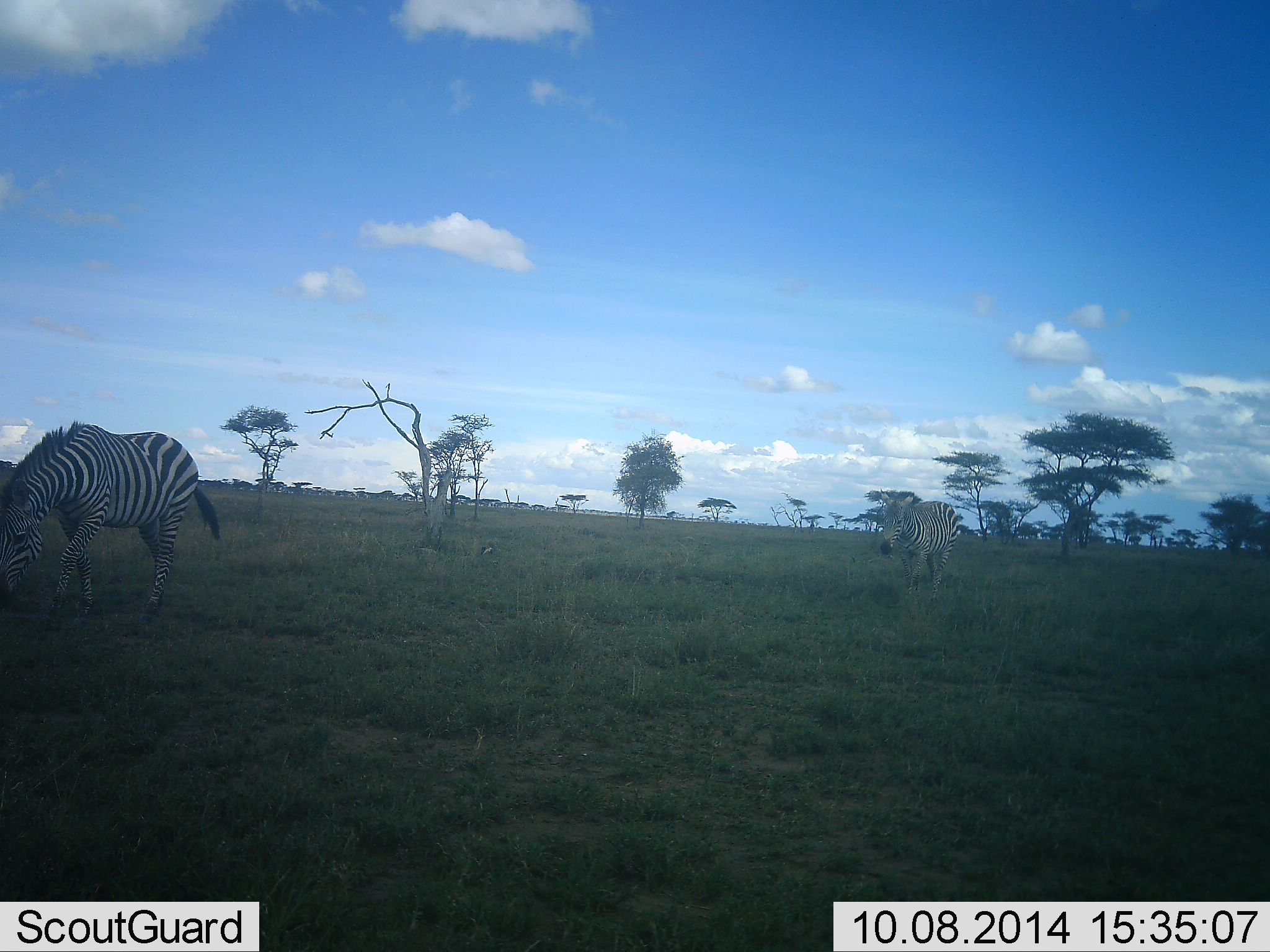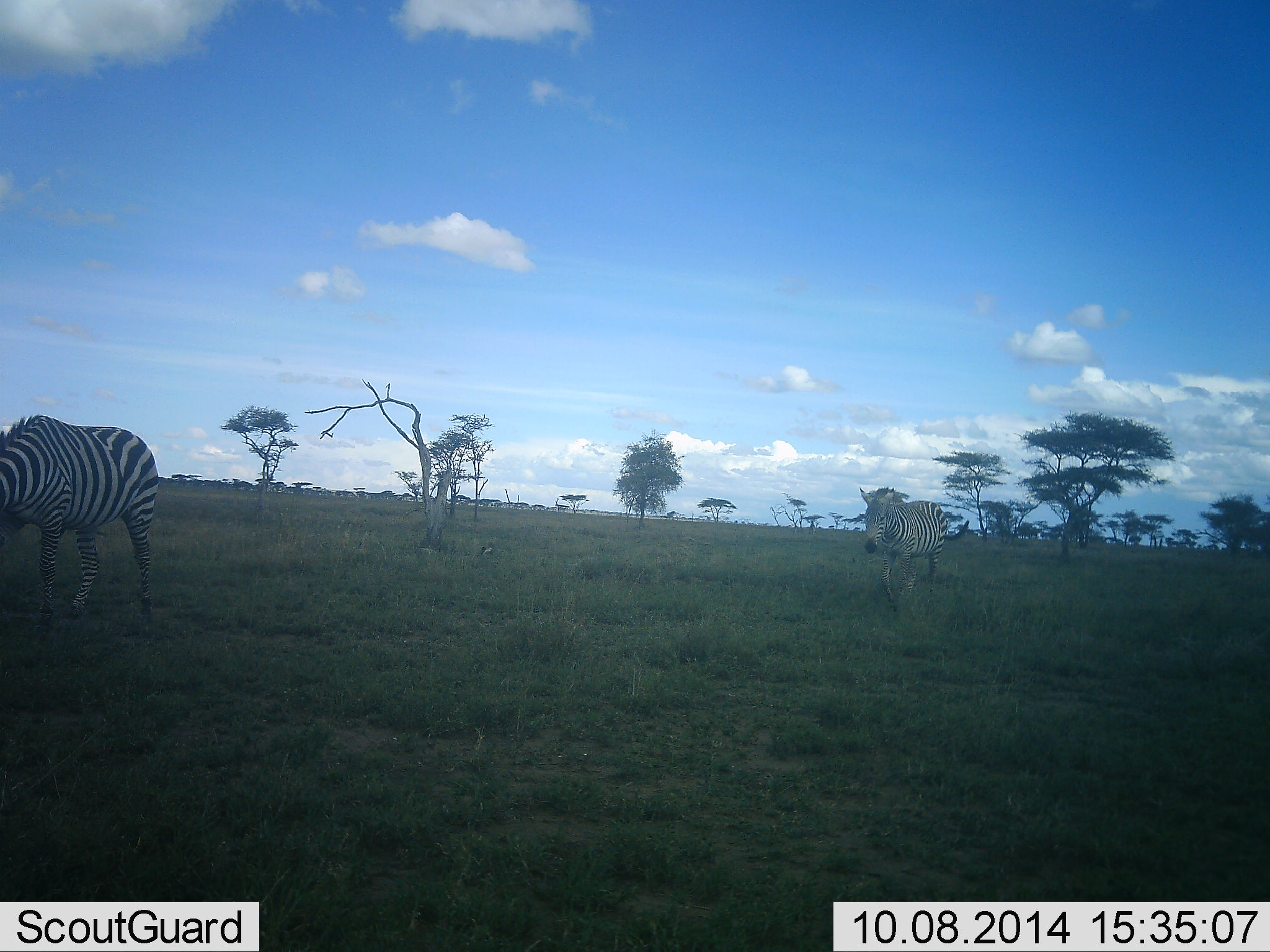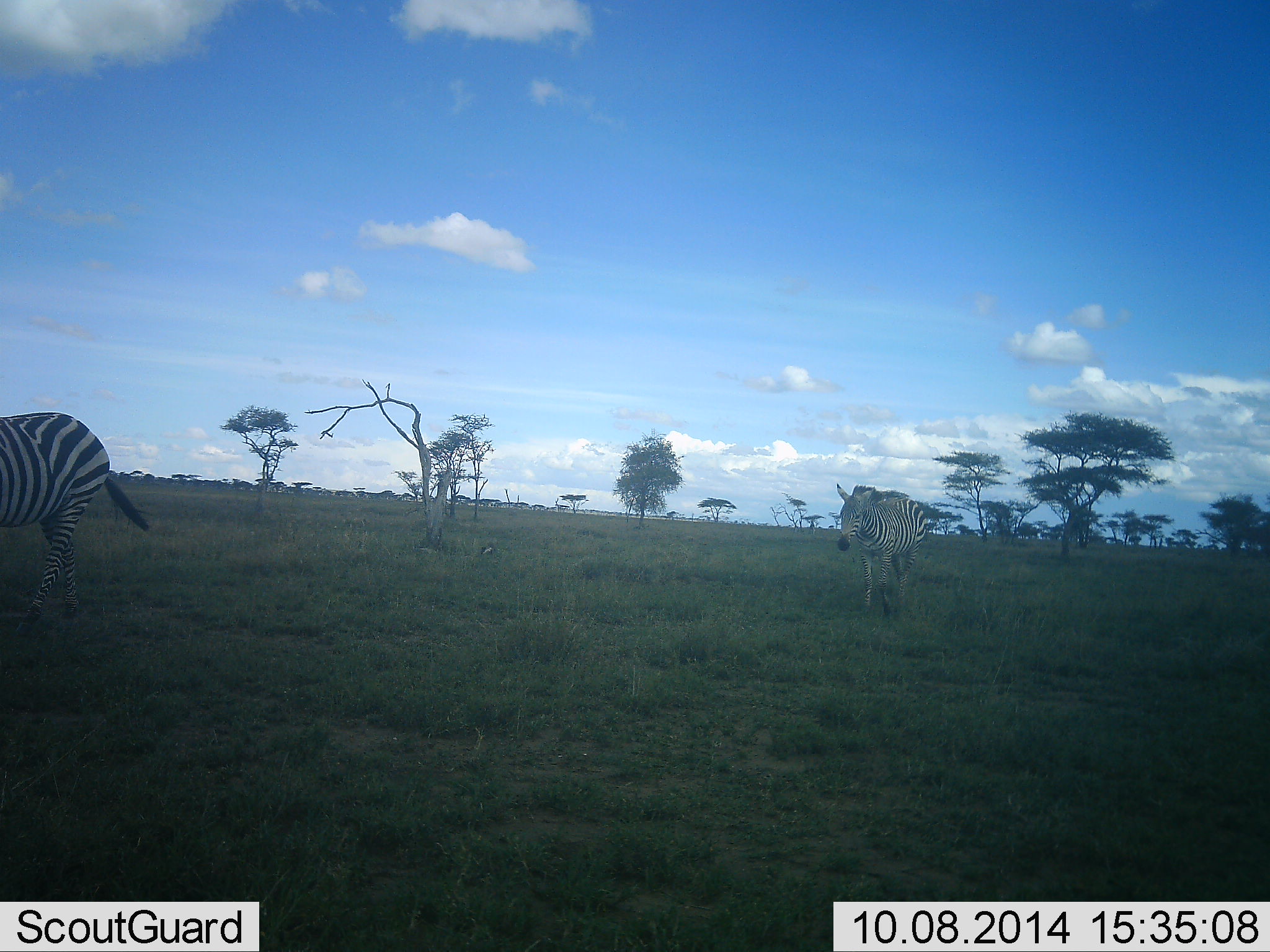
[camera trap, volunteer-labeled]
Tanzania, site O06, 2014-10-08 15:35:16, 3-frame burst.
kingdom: Animalia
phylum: Chordata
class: Mammalia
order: Perissodactyla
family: Equidae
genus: Equus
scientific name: Equus quagga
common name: plains zebra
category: zebra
Zebra (plains zebra) (Equus quagga), count 2. Behavior (volunteer vote fractions): standing 10%, resting 0%, moving 100%, interacting 0%. Young present (vote fraction): 0%. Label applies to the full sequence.